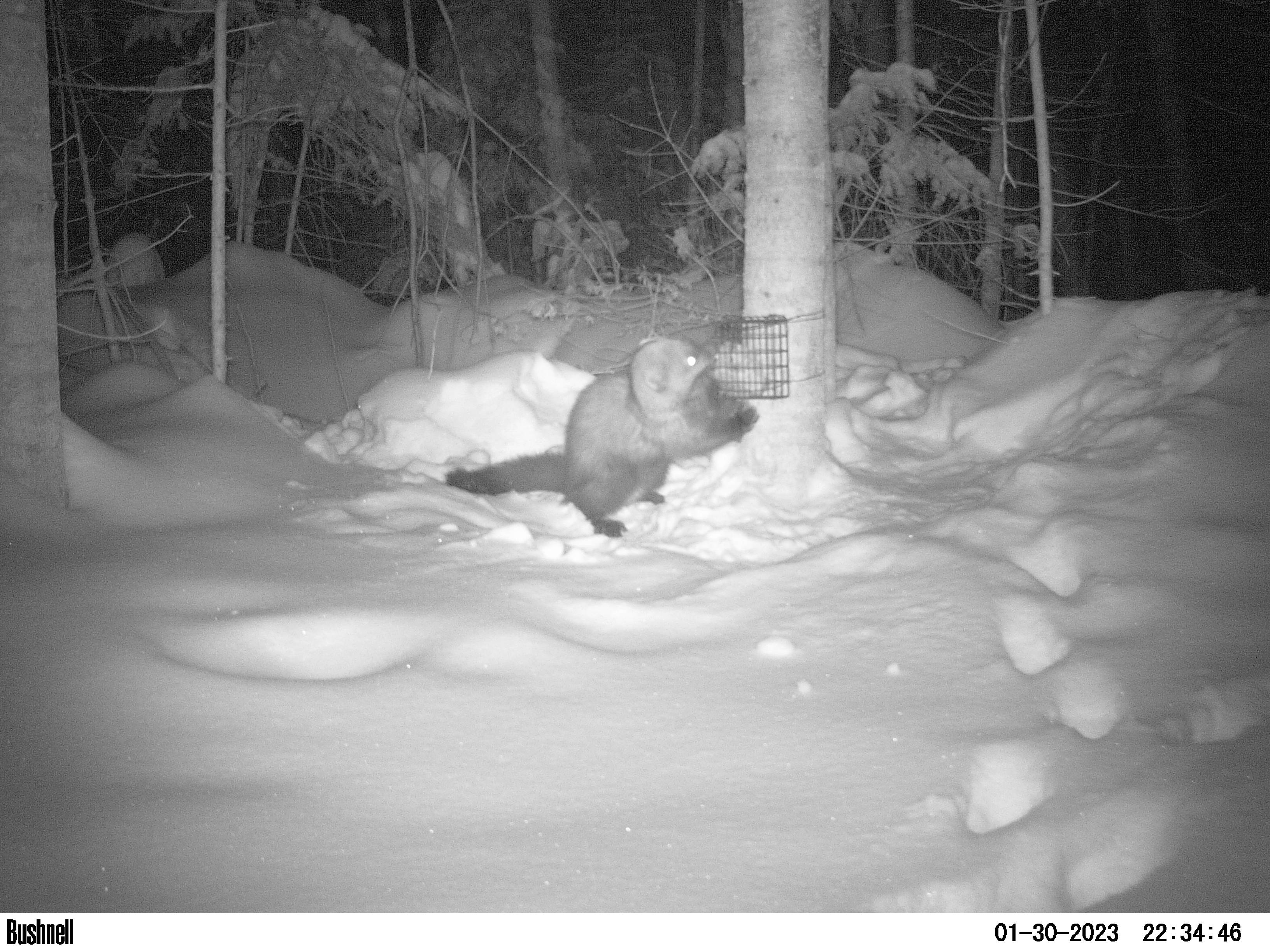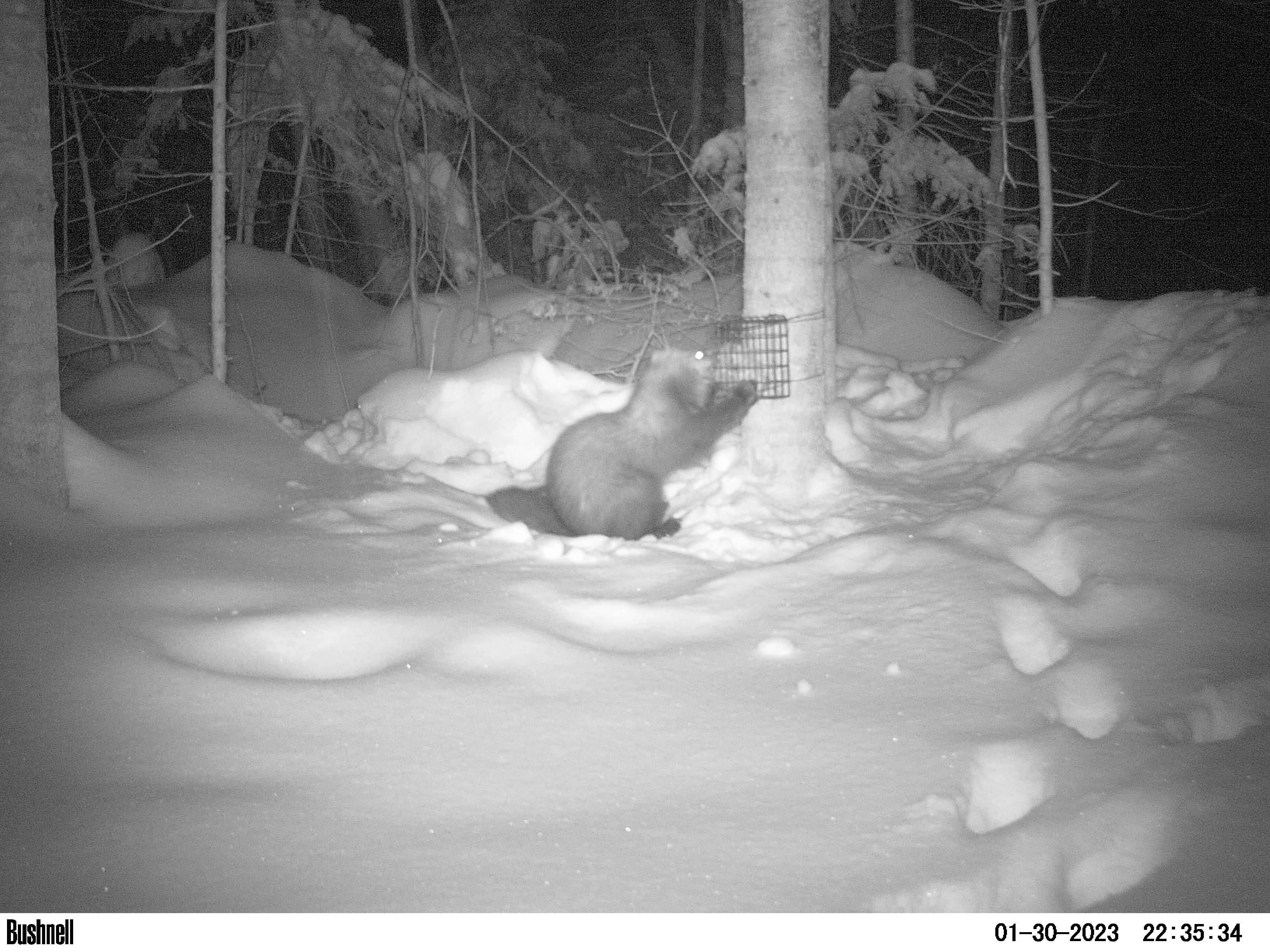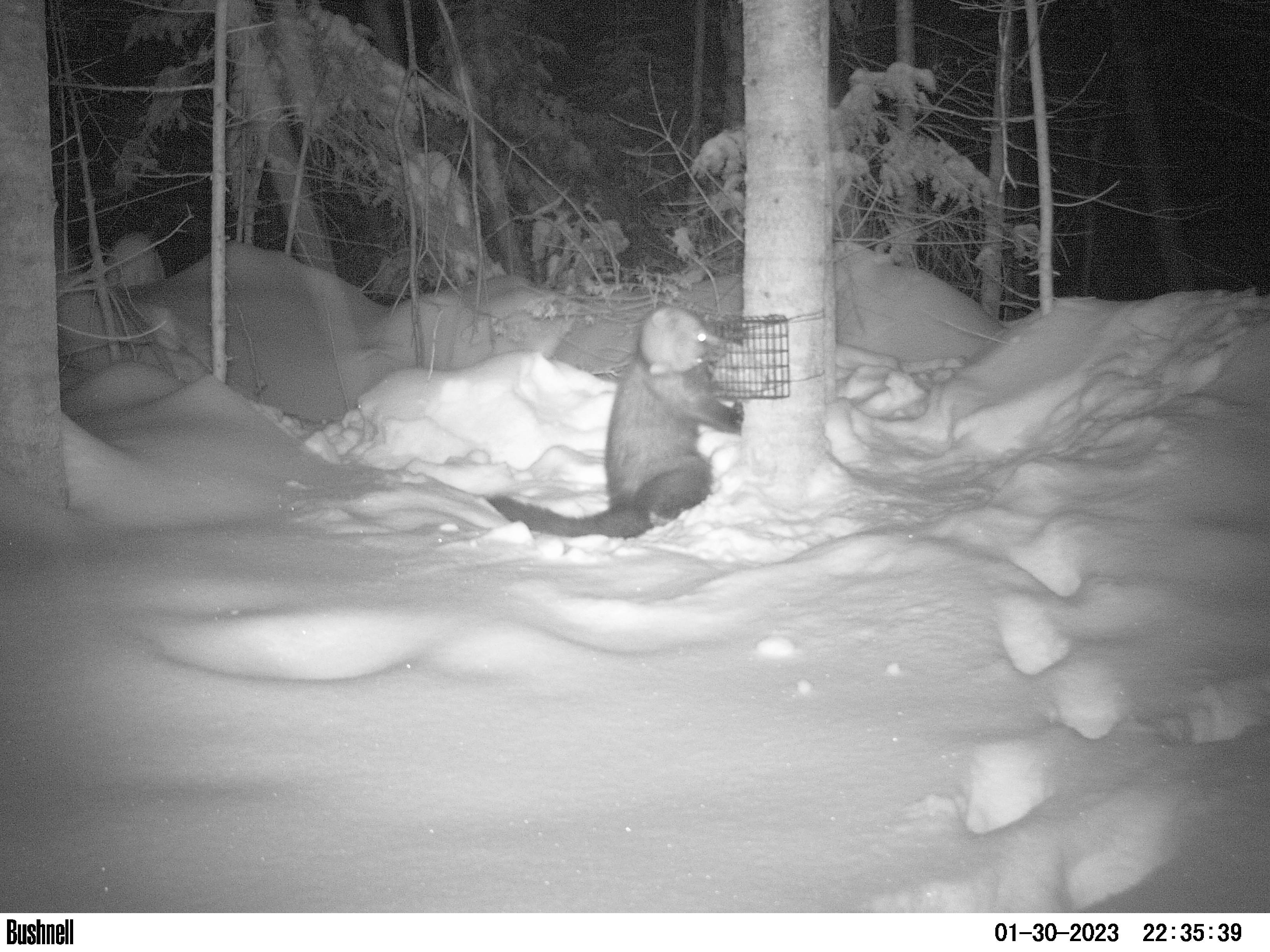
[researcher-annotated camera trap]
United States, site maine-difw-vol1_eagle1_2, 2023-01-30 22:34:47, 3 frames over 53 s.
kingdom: Animalia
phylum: Chordata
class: Mammalia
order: Carnivora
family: Mustelidae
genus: Pekania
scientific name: Pekania pennanti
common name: fisher